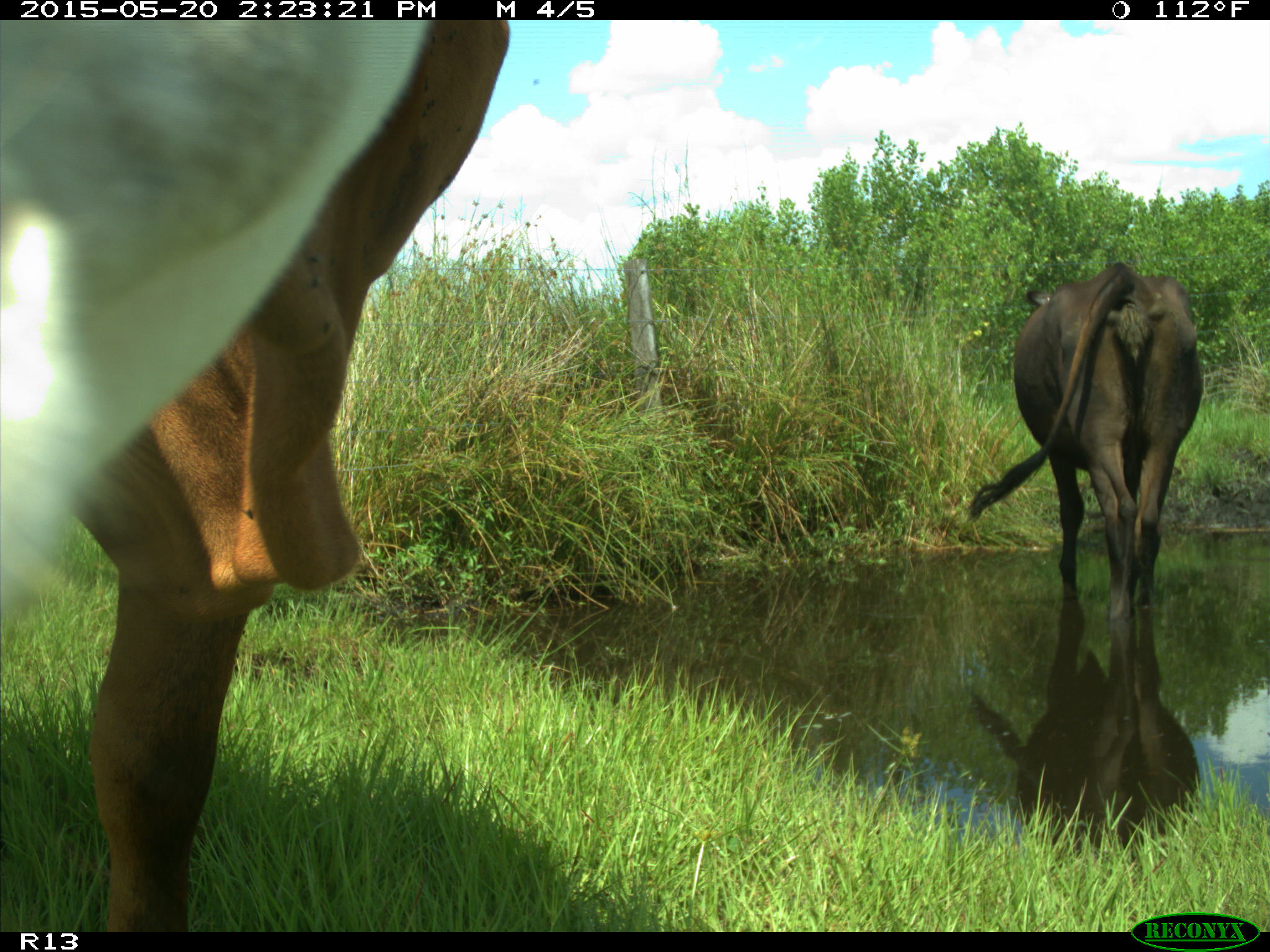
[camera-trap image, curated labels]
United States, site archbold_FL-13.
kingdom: Animalia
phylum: Chordata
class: Mammalia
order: Artiodactyla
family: Bovidae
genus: Bos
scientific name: Bos taurus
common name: domestic cow